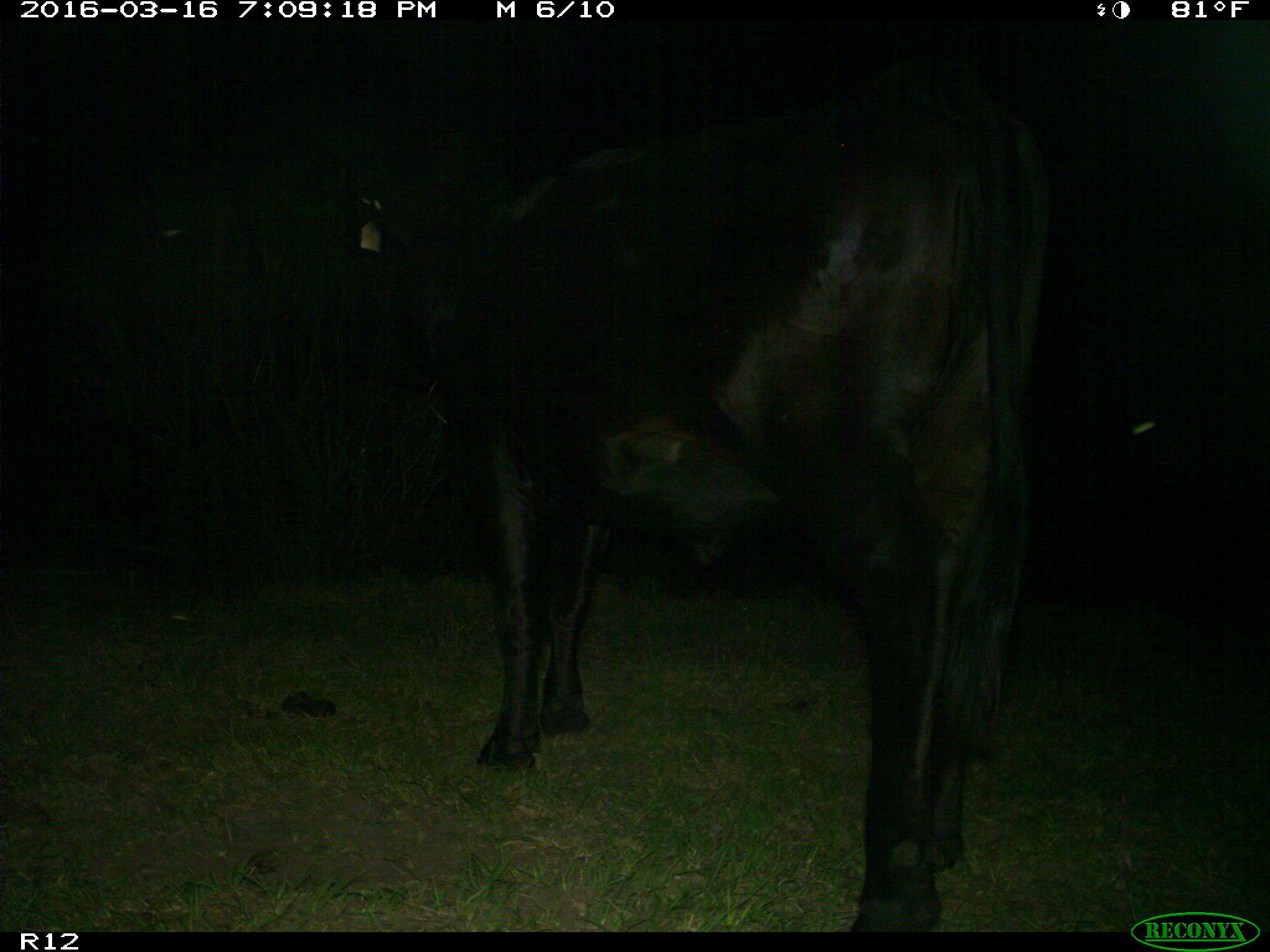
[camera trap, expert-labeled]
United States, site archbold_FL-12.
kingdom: Animalia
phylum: Chordata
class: Mammalia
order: Artiodactyla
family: Bovidae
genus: Bos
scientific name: Bos taurus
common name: domestic cow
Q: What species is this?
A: Bos taurus (domestic cow).